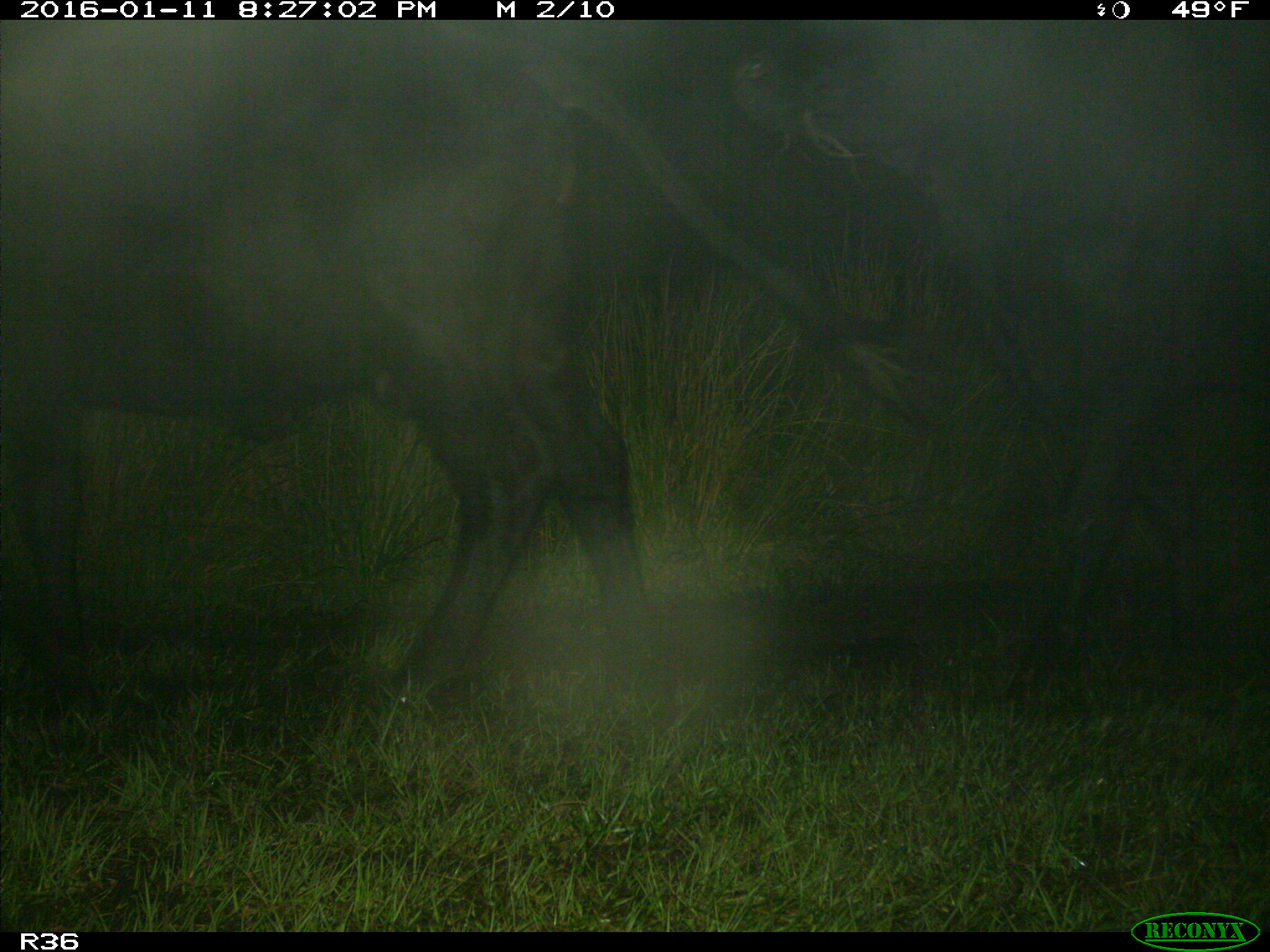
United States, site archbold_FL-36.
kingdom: Animalia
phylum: Chordata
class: Mammalia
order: Artiodactyla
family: Bovidae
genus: Bos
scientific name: Bos taurus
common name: domestic cow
Bos taurus (domestic cow).